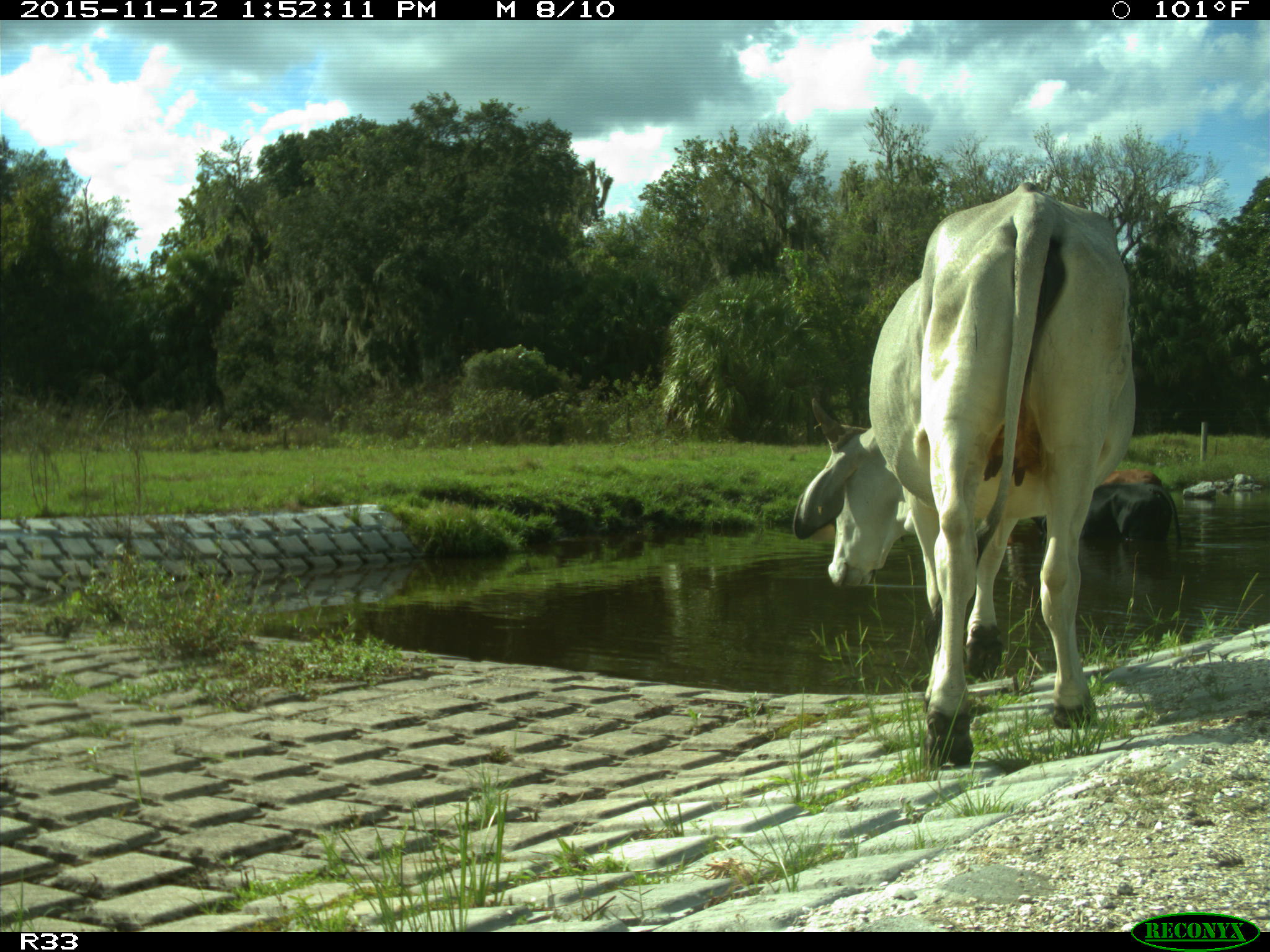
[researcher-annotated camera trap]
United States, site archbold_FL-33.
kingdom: Animalia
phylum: Chordata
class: Mammalia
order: Artiodactyla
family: Bovidae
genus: Bos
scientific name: Bos taurus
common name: domestic cow